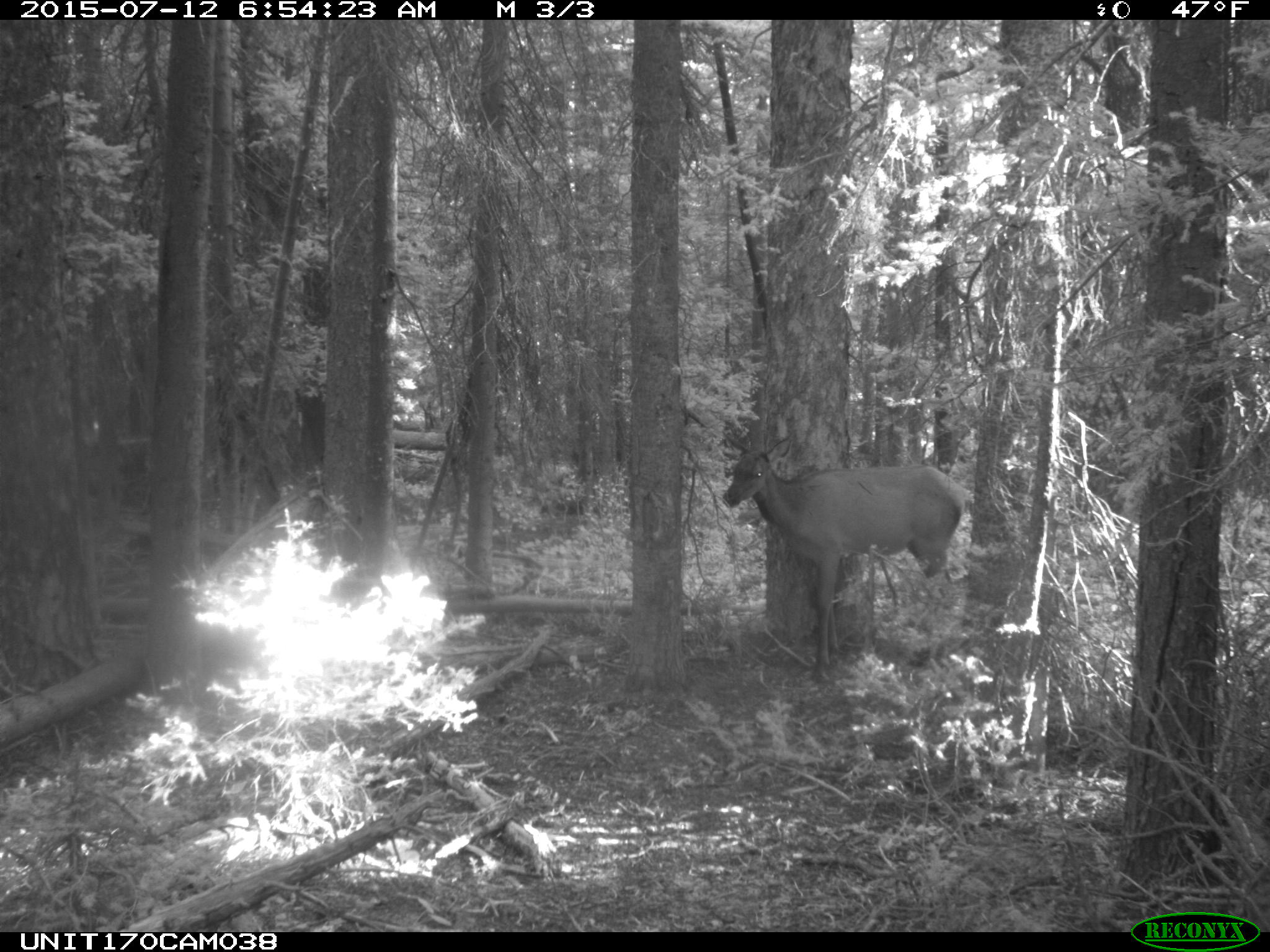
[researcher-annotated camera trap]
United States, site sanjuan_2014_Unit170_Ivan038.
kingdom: Animalia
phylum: Chordata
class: Mammalia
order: Artiodactyla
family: Cervidae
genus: Cervus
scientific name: Cervus elaphus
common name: red deer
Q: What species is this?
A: Cervus elaphus (red deer).